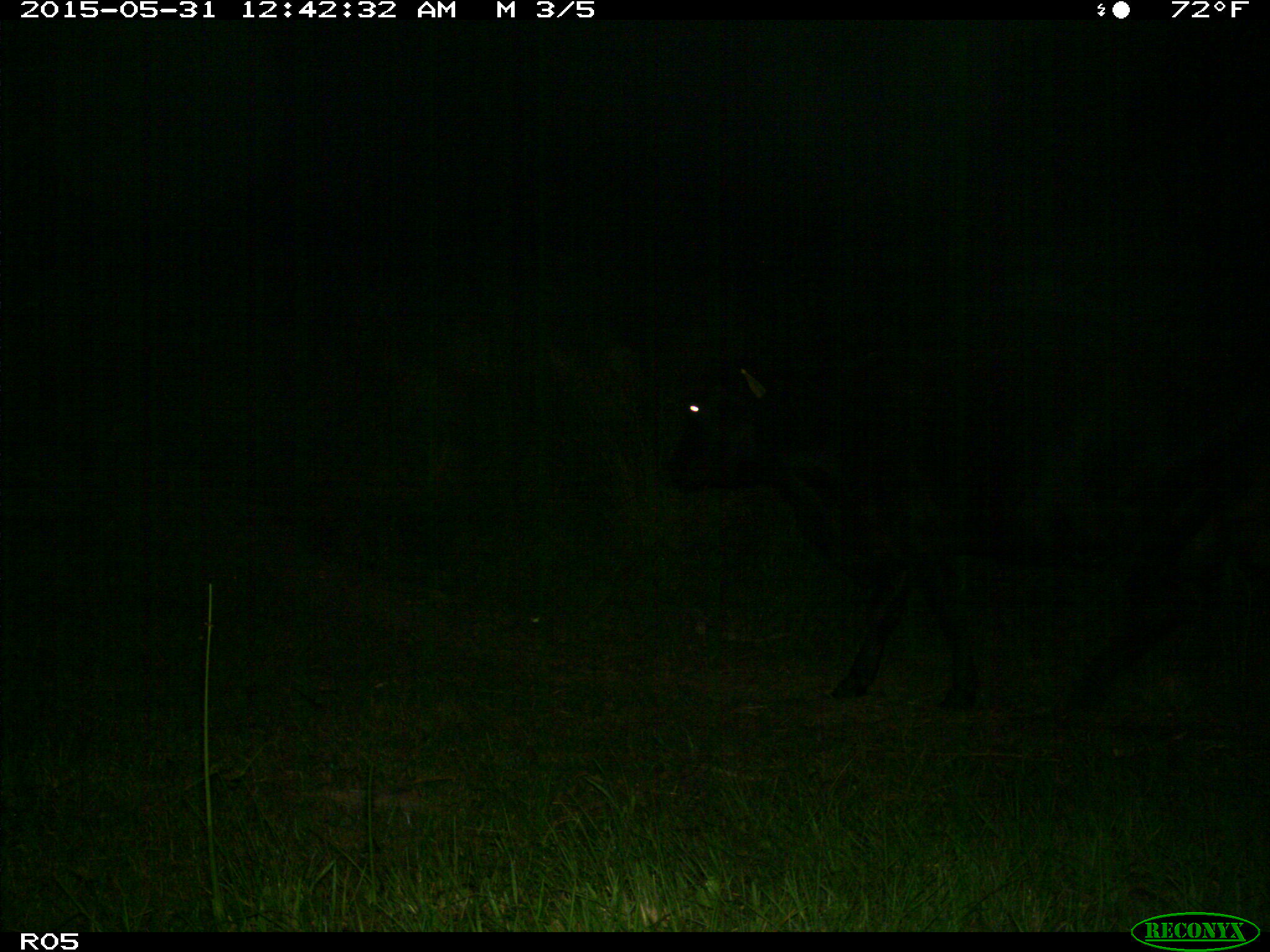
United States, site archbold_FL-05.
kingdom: Animalia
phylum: Chordata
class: Mammalia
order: Artiodactyla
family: Bovidae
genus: Bos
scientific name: Bos taurus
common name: domestic cow